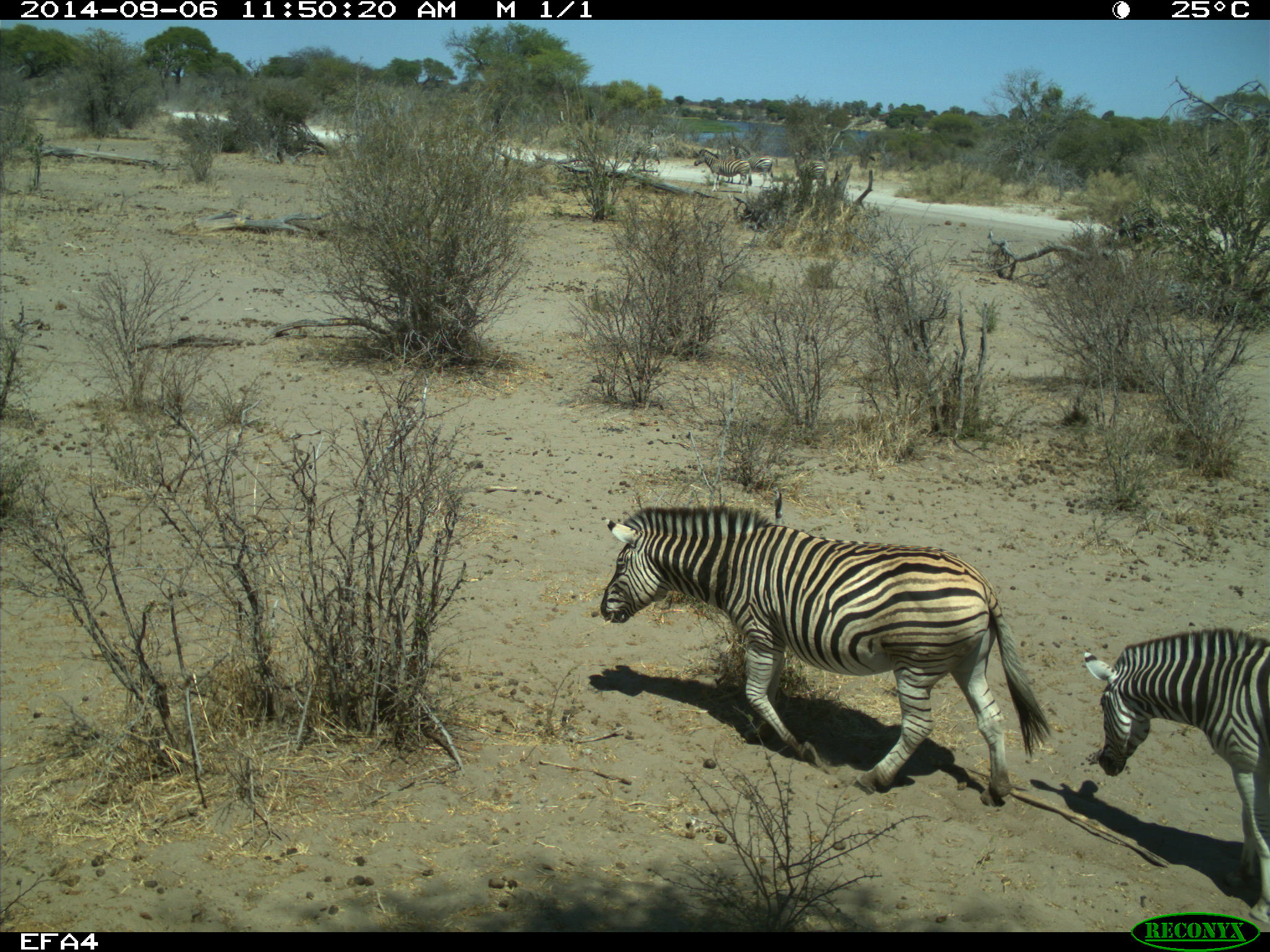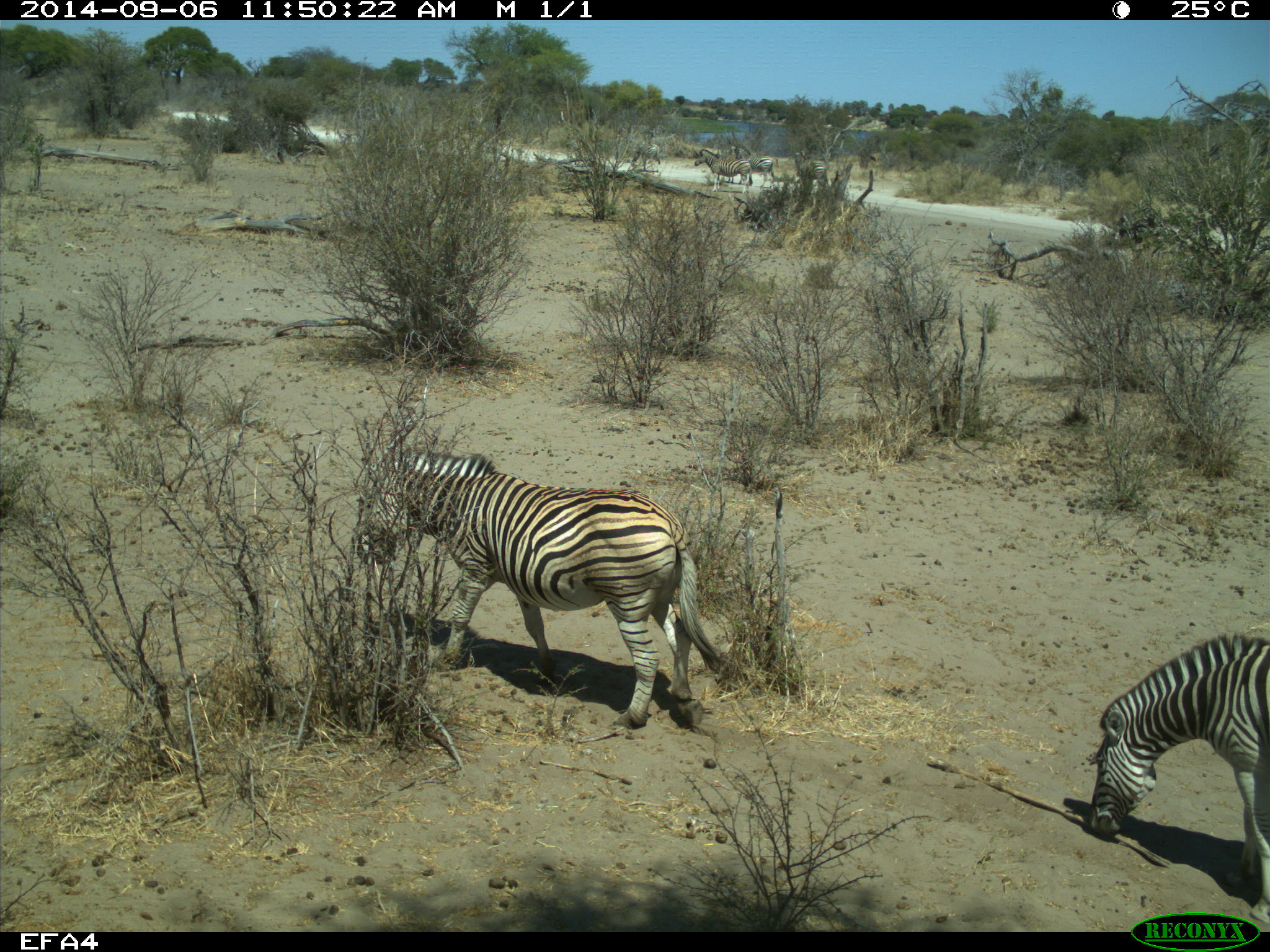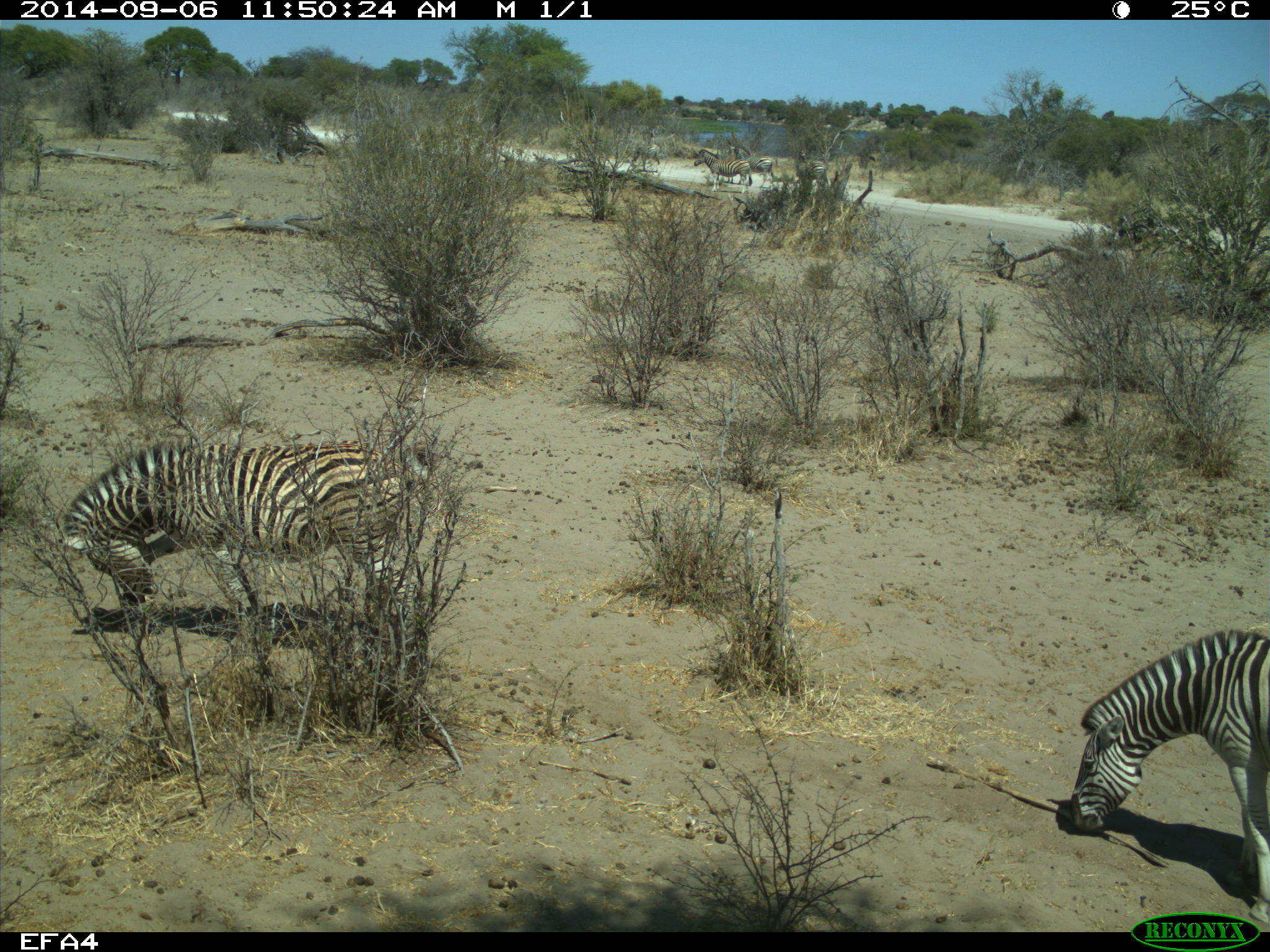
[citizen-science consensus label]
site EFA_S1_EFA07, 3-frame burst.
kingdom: Animalia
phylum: Chordata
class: Mammalia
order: Perissodactyla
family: Equidae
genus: Equus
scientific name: Equus quagga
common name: plains zebra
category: zebraplains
Zebraplains (plains zebra) (Equus quagga), count 6. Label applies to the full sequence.